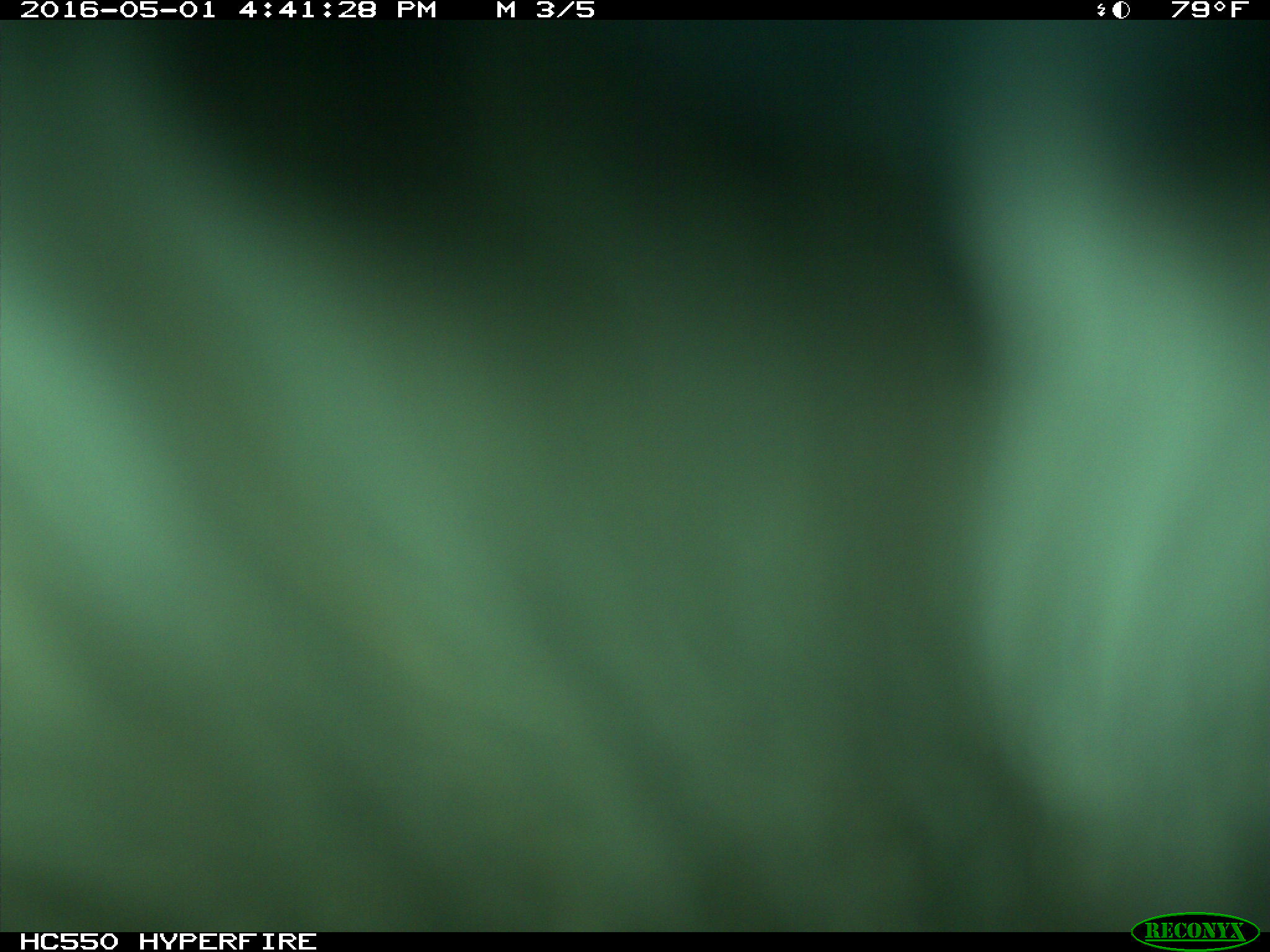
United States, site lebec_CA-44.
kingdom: Animalia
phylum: Chordata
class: Mammalia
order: Artiodactyla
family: Bovidae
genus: Bos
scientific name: Bos taurus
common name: domestic cow